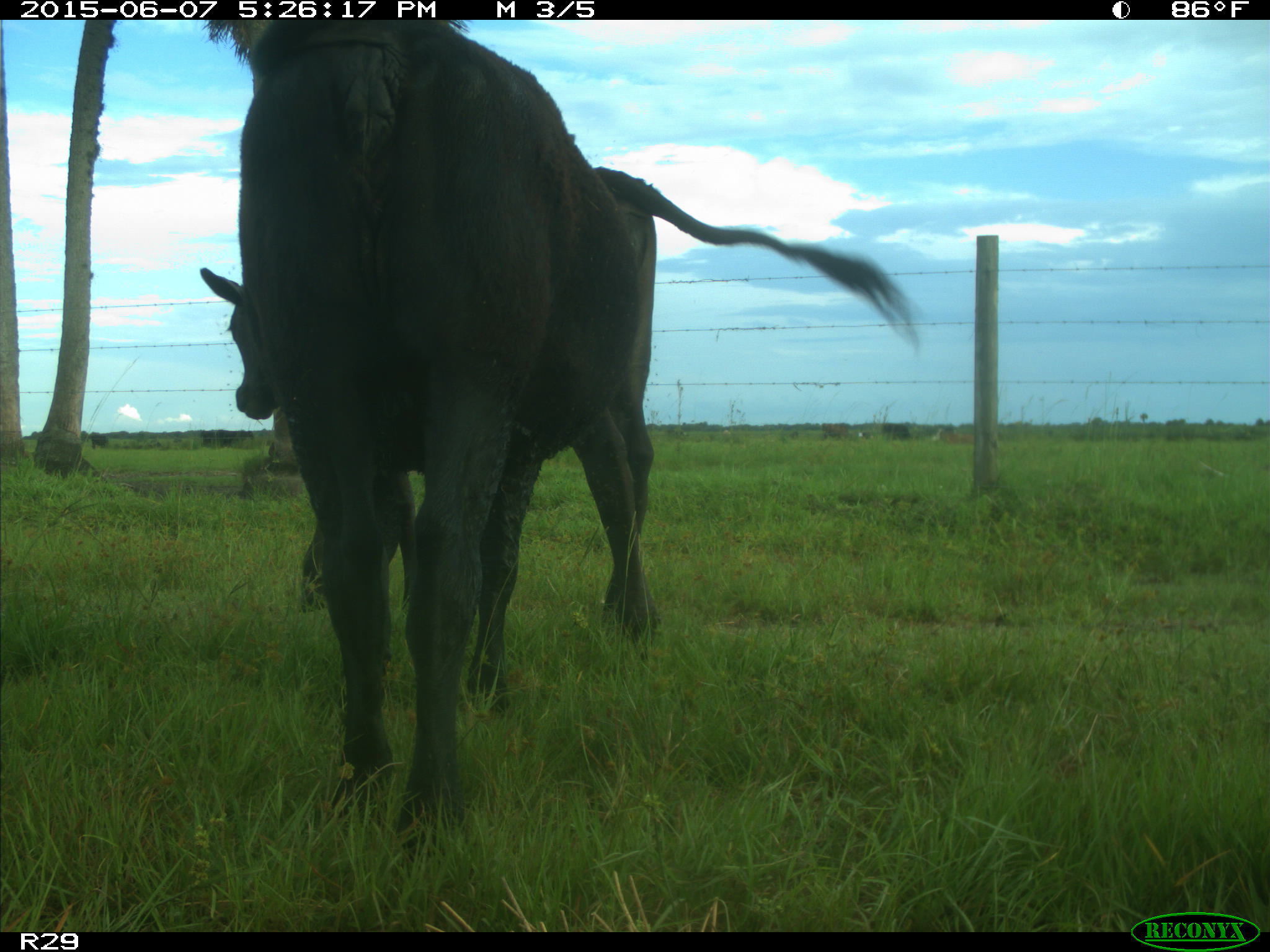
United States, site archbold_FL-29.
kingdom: Animalia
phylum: Chordata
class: Mammalia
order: Artiodactyla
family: Bovidae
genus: Bos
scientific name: Bos taurus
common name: domestic cow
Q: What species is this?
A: Bos taurus (domestic cow).